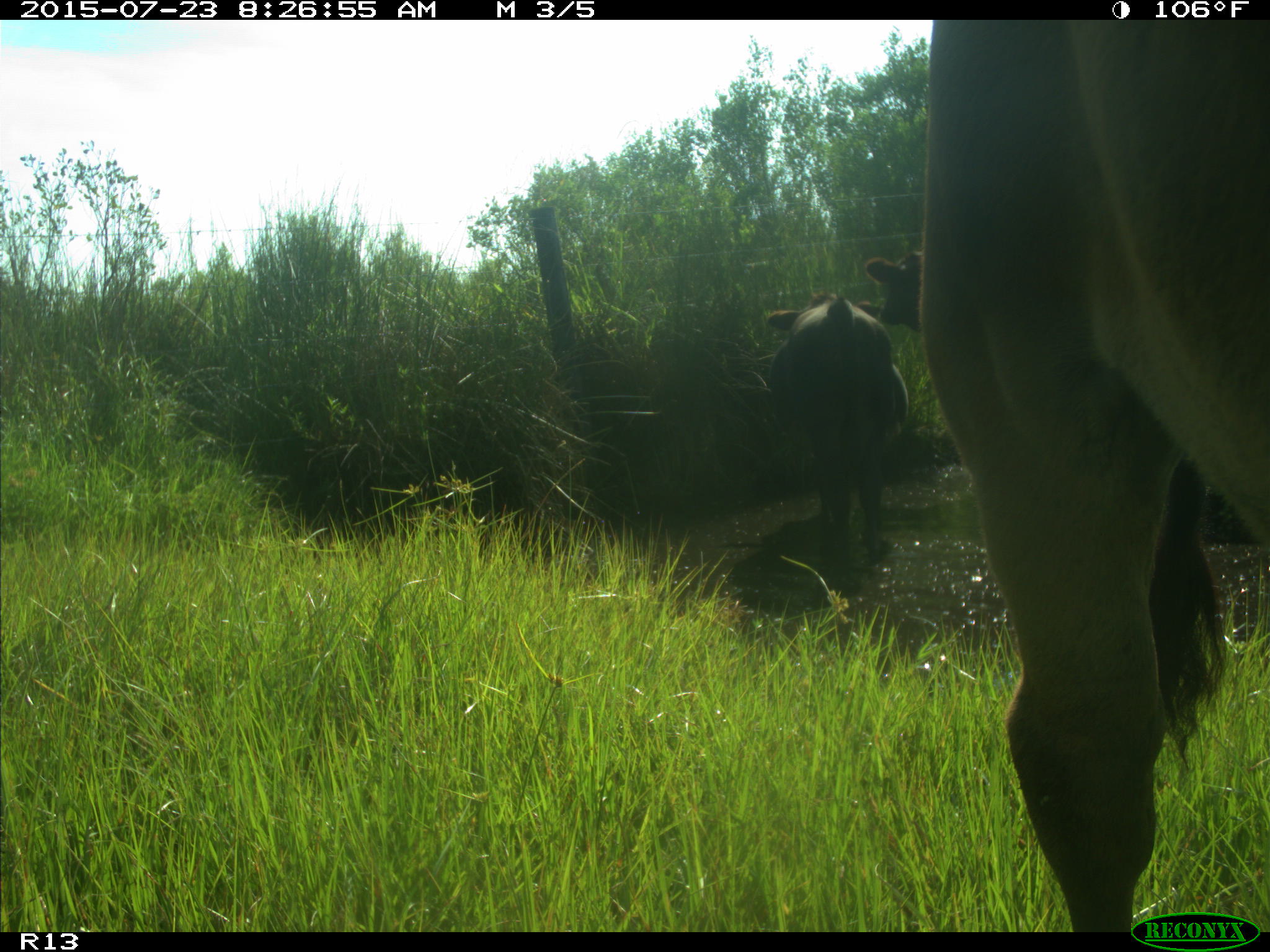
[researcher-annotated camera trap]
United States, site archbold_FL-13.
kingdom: Animalia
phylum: Chordata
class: Mammalia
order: Artiodactyla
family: Bovidae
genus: Bos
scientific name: Bos taurus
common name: domestic cow